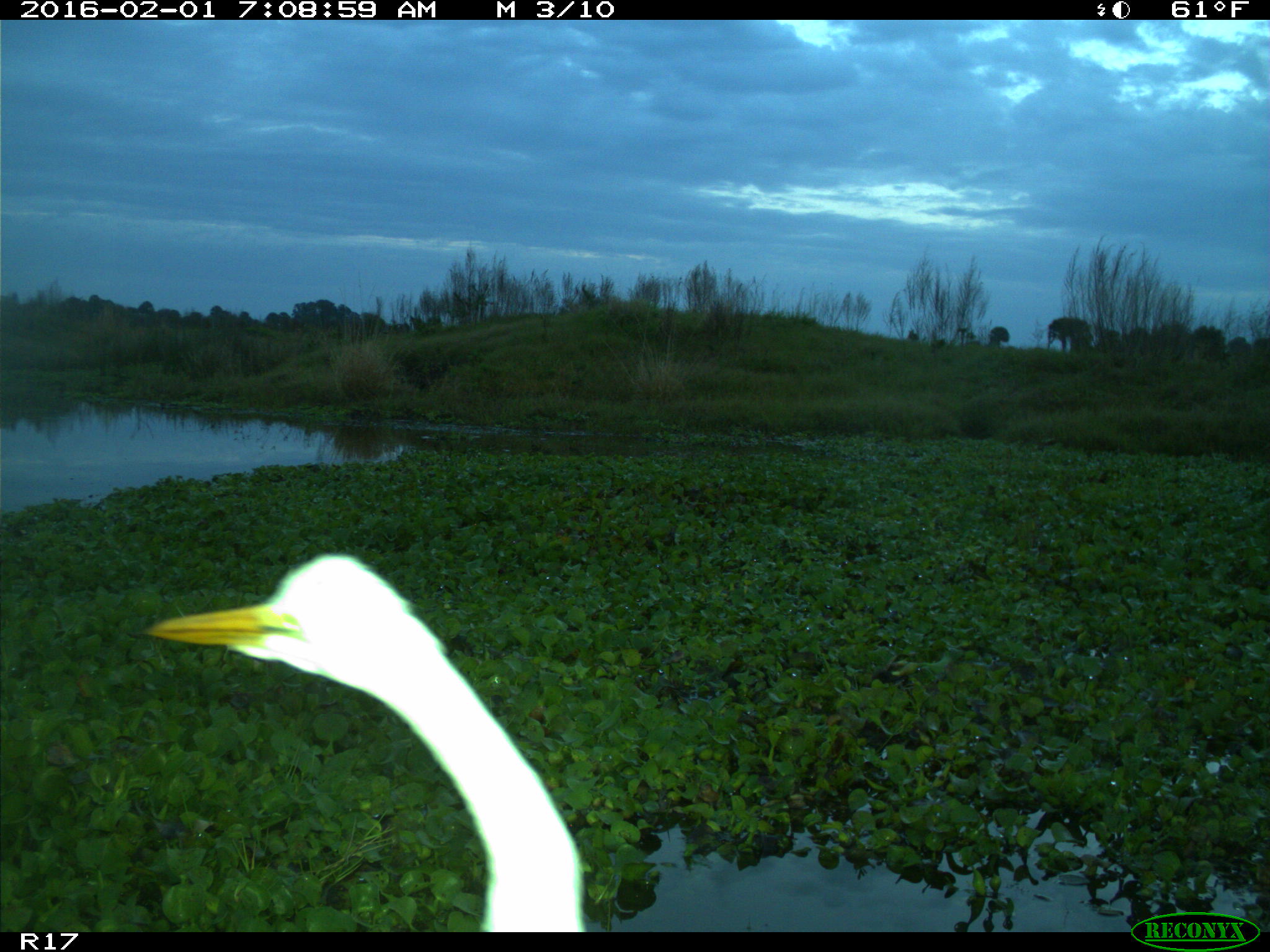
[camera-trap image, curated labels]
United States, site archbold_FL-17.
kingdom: Animalia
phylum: Chordata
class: Aves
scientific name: Aves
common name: birds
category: unidentified bird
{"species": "unidentified bird (birds) (Aves)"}